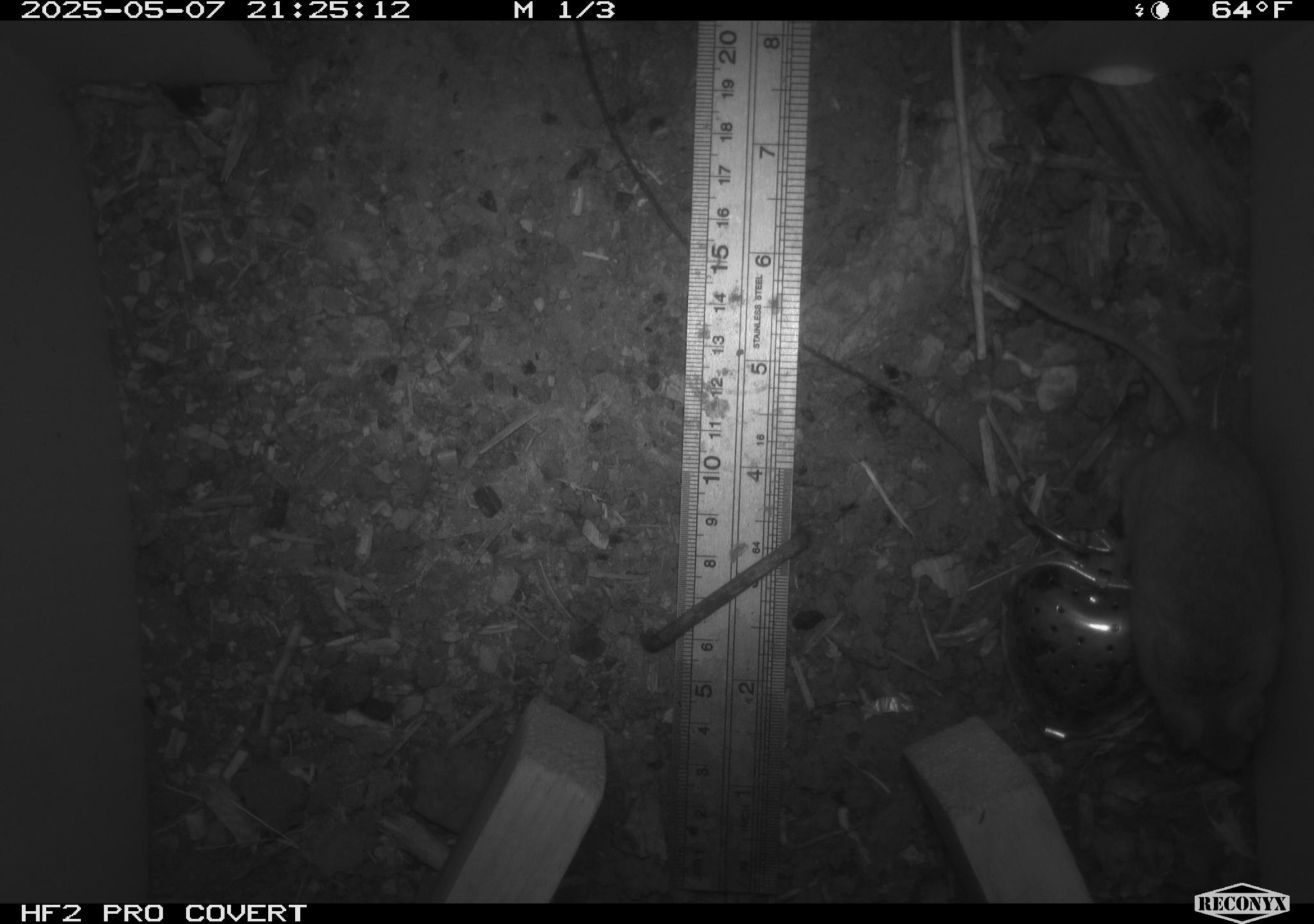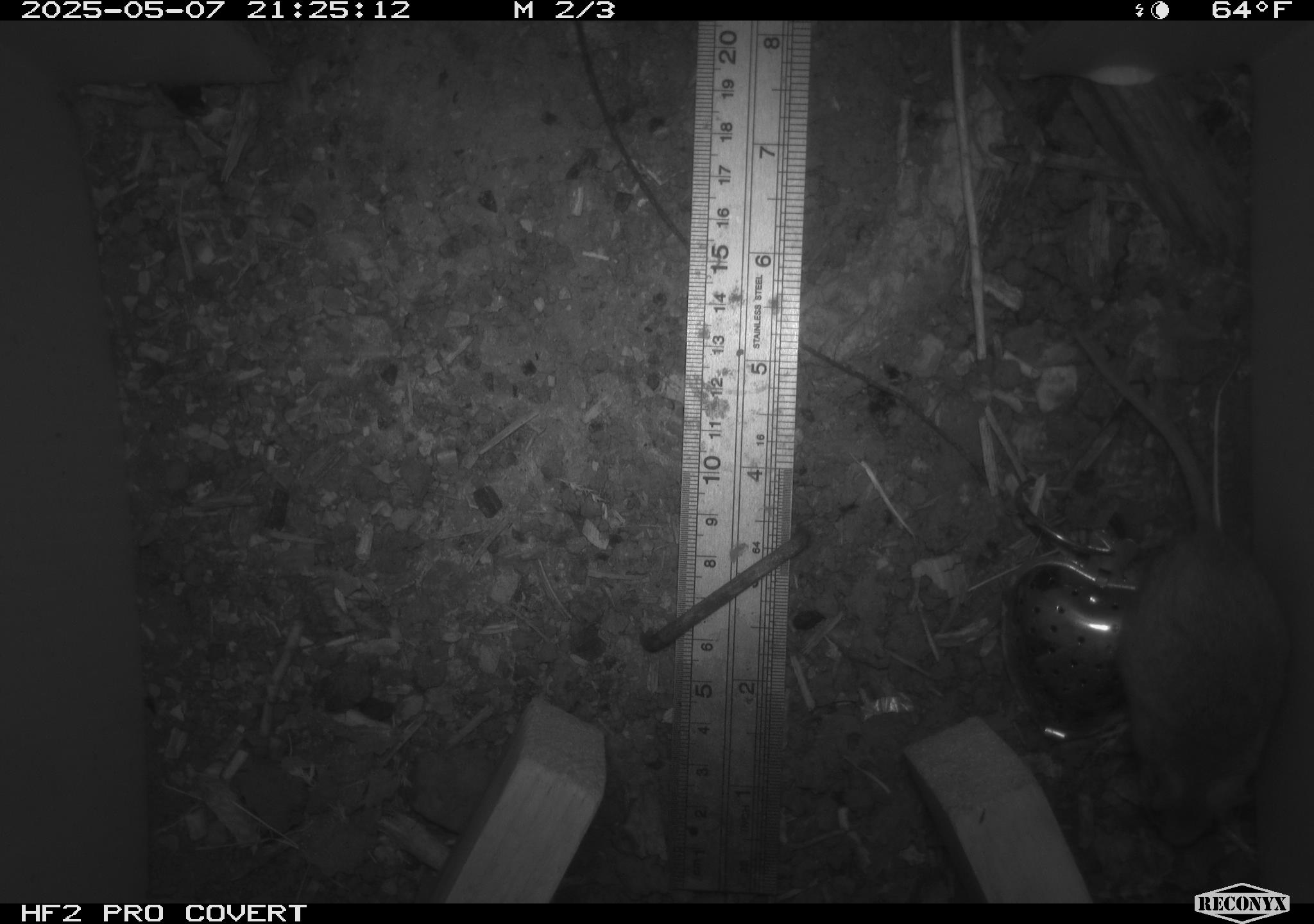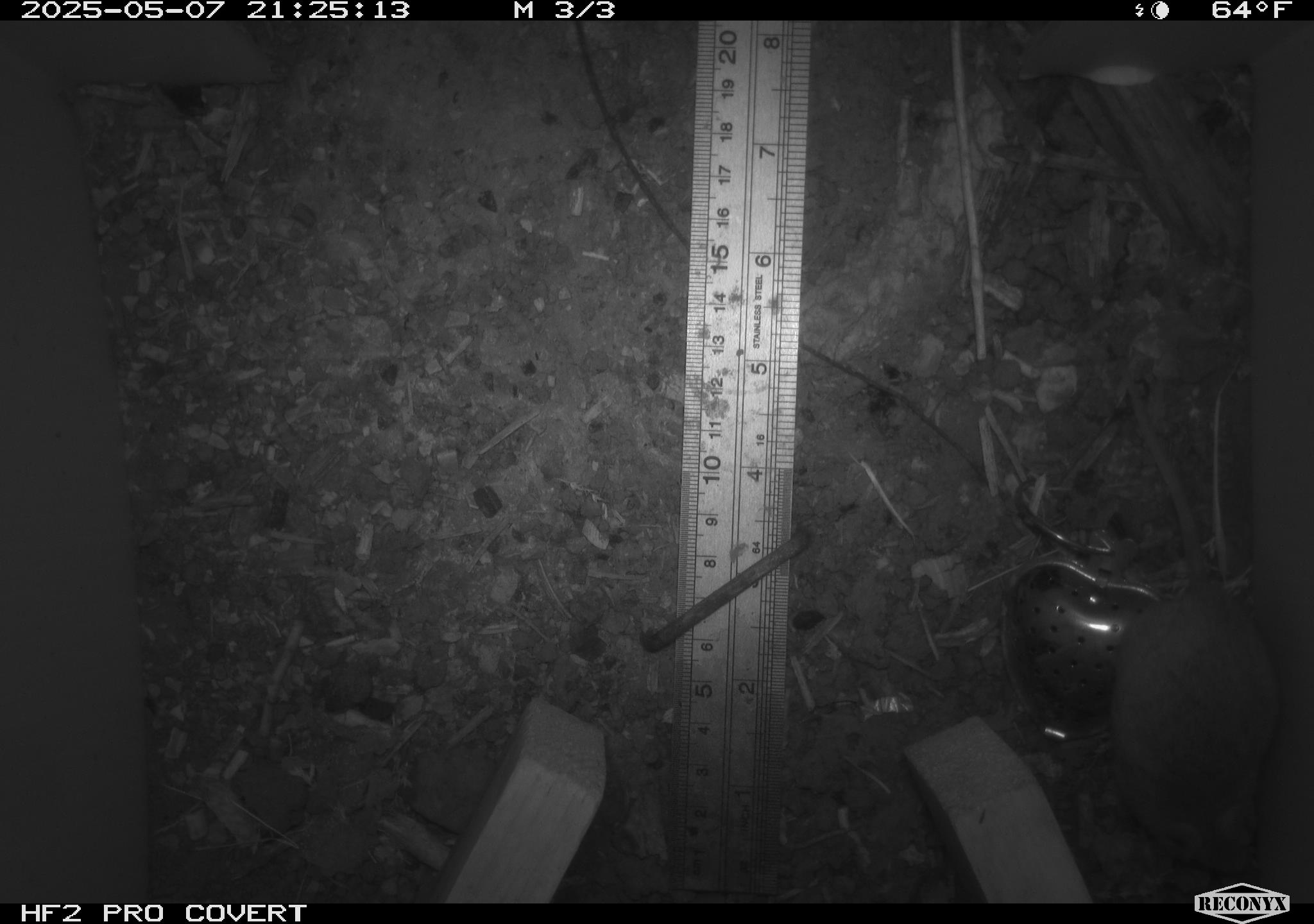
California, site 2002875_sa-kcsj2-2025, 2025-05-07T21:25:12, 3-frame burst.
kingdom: Animalia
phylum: Chordata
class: Mammalia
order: Rodentia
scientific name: Rodentia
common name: rodent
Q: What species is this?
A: Rodent (Rodentia).